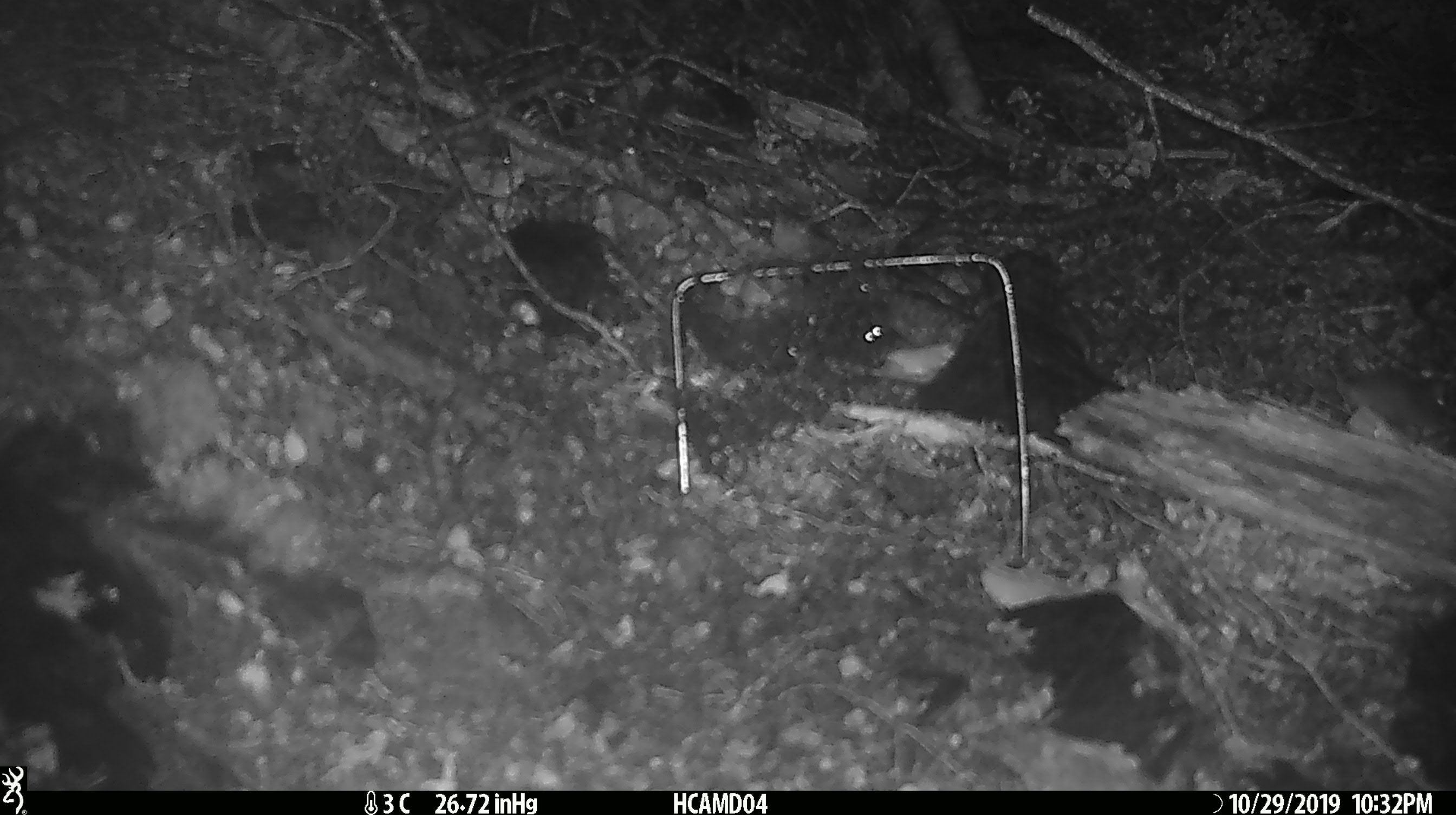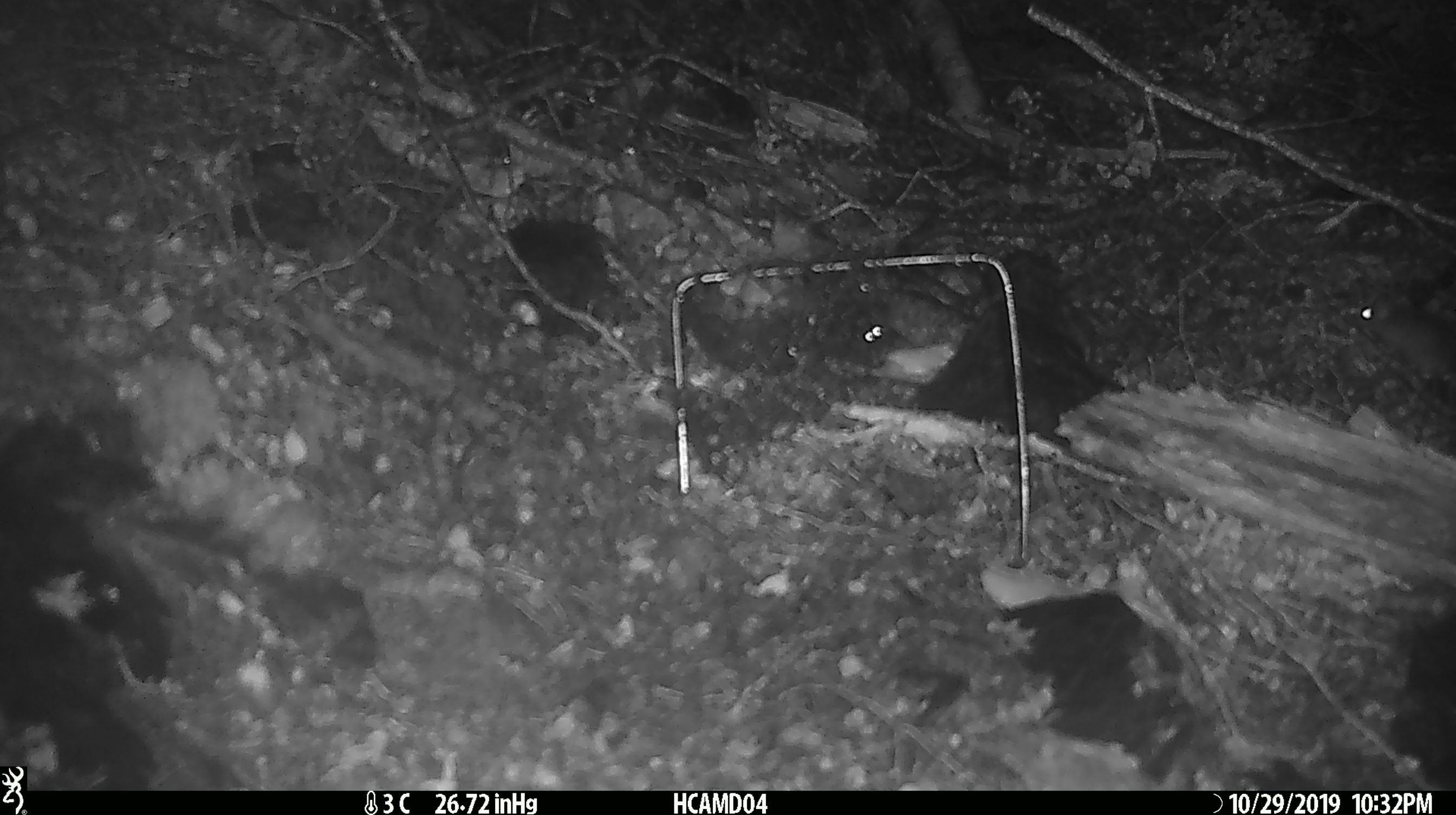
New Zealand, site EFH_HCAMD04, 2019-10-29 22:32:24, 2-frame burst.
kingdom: Animalia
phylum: Chordata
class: Mammalia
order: Rodentia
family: Muridae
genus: Mus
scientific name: Mus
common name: mouse